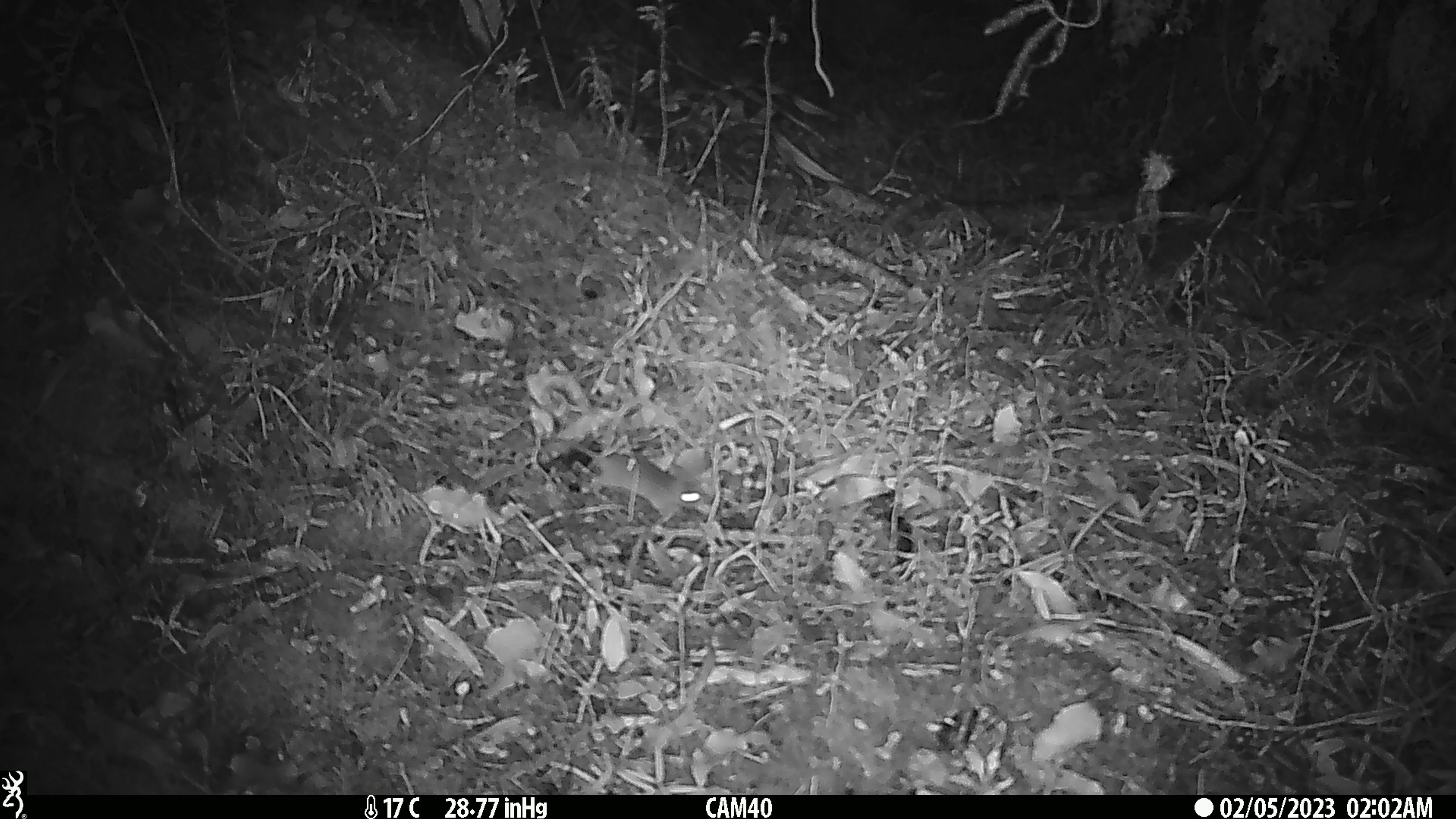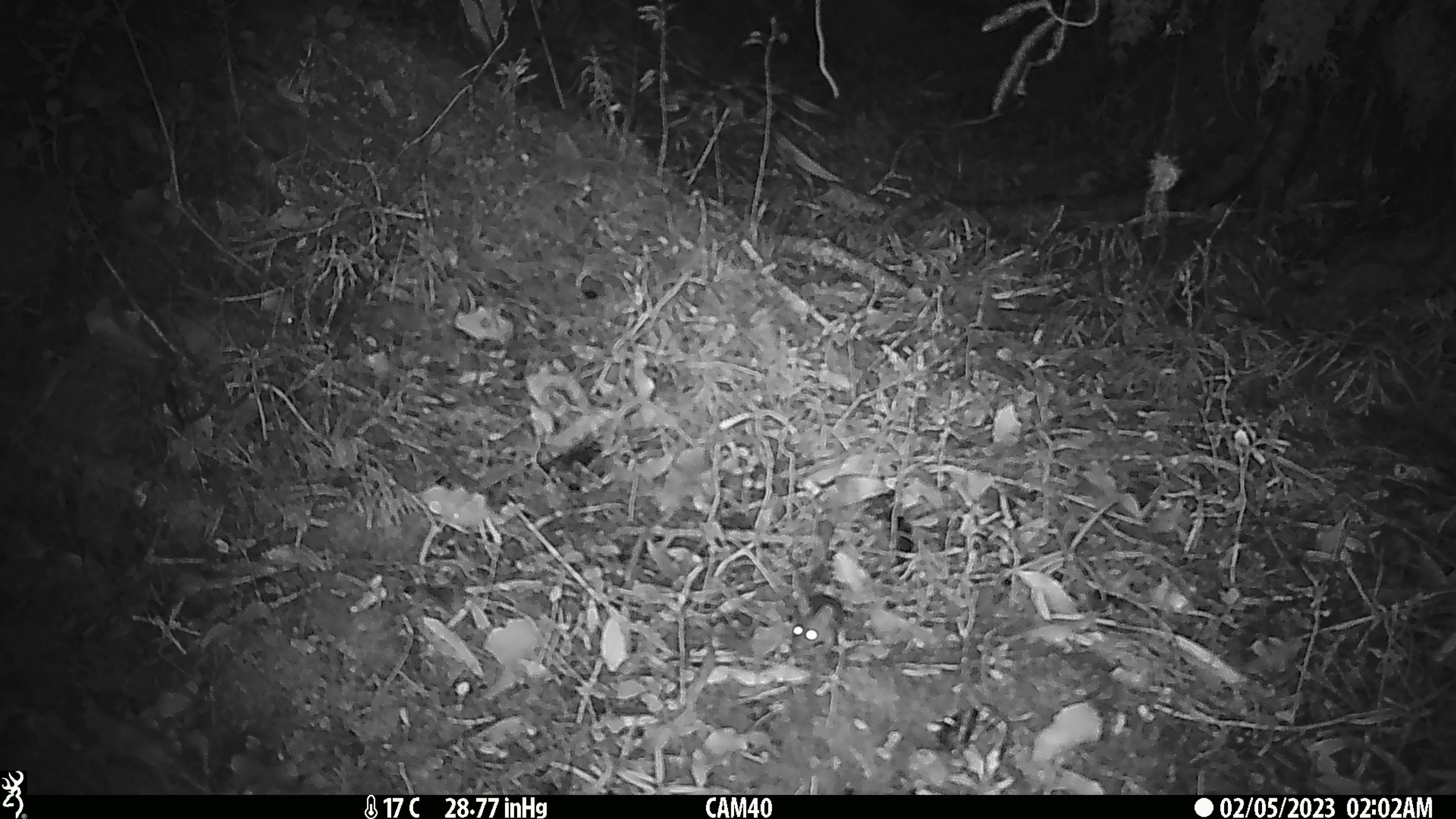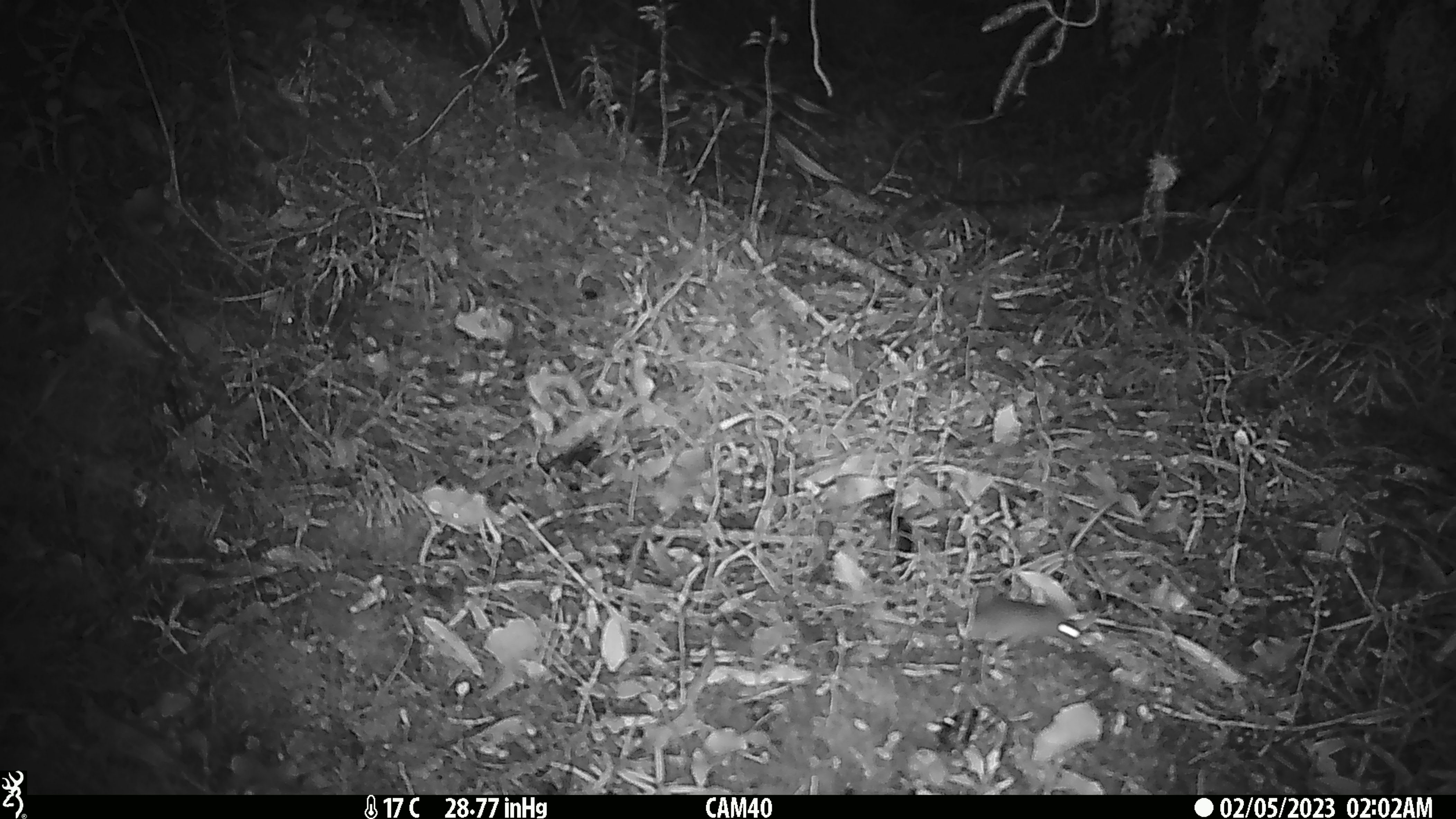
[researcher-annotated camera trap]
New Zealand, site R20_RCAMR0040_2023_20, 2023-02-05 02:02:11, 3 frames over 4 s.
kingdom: Animalia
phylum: Chordata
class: Mammalia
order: Rodentia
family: Muridae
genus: Mus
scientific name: Mus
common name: mouse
Mouse (Mus).